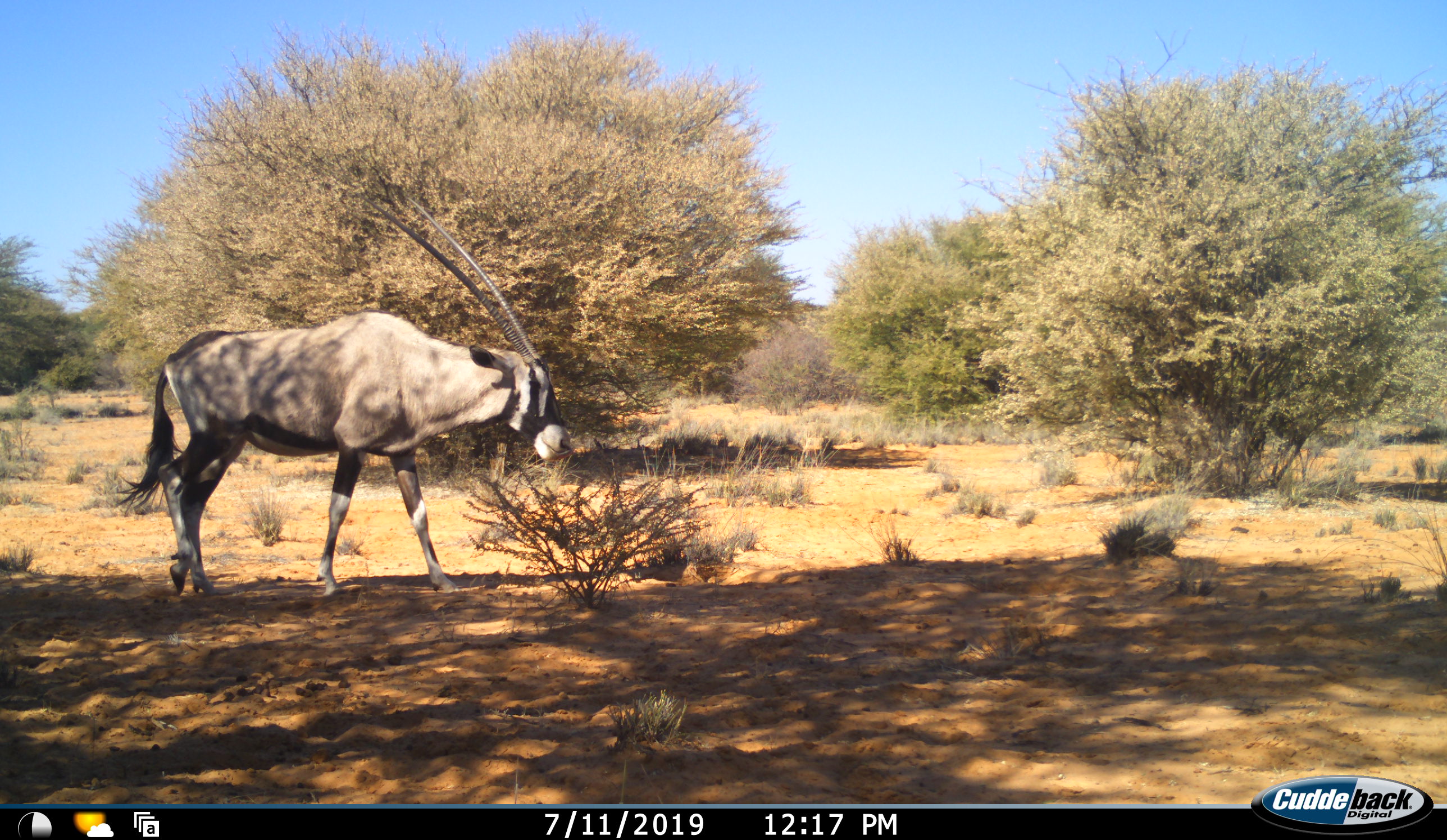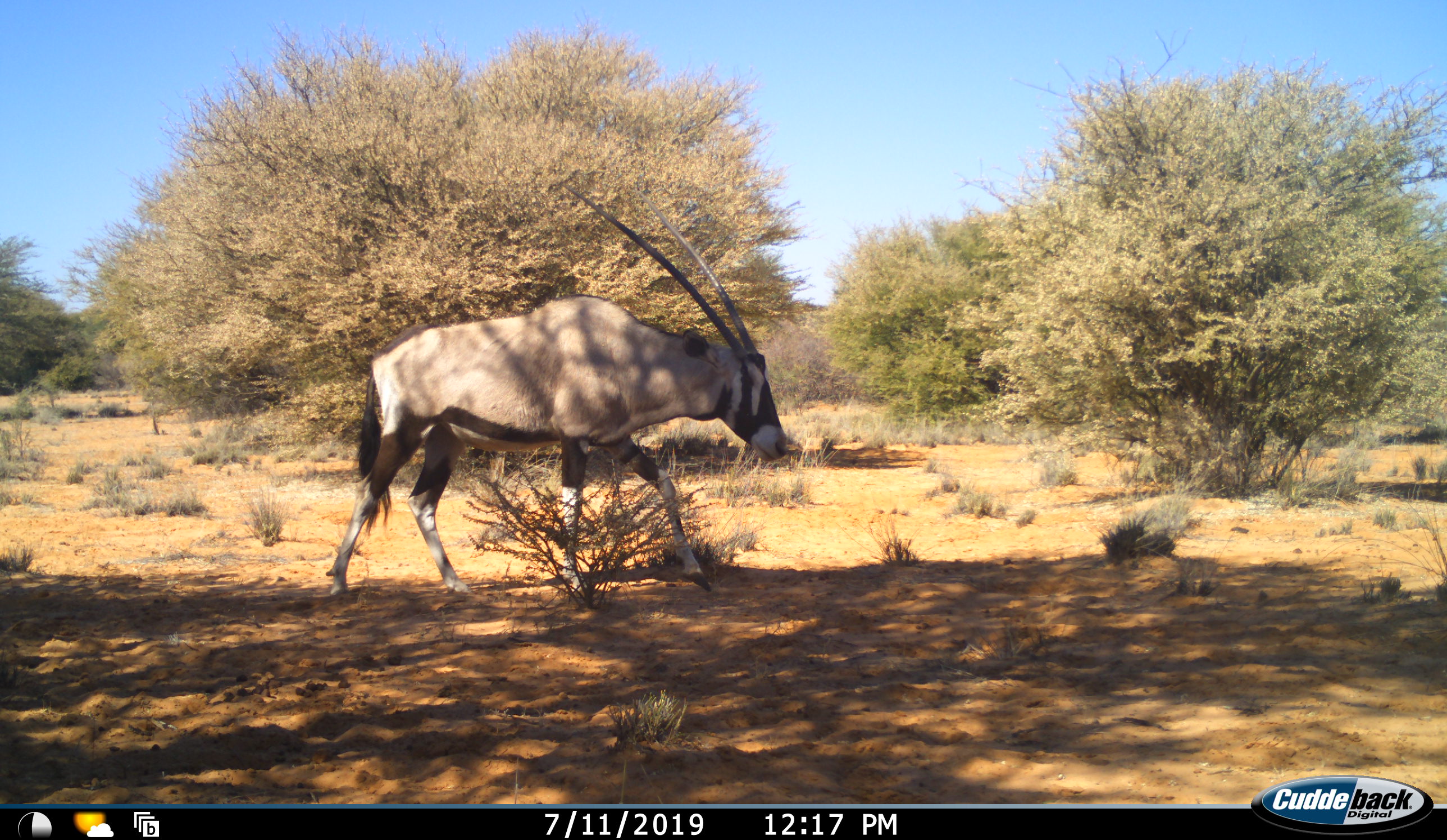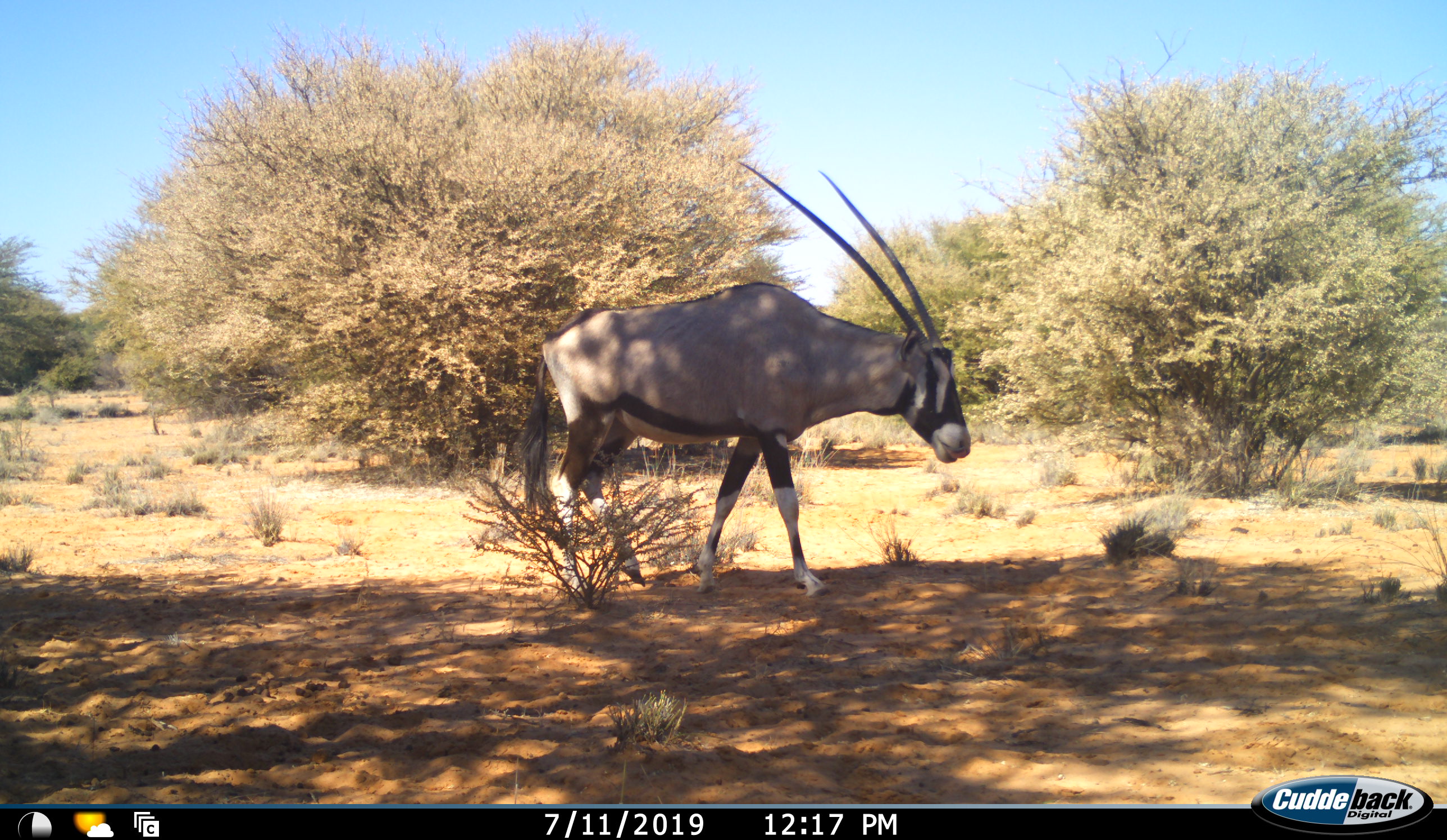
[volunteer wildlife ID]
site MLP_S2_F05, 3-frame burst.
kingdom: Animalia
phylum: Chordata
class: Mammalia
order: Artiodactyla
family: Bovidae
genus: Oryx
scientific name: Oryx gazella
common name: gemsbok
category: oryx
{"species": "oryx (gemsbok) (Oryx gazella)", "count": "1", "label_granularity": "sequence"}